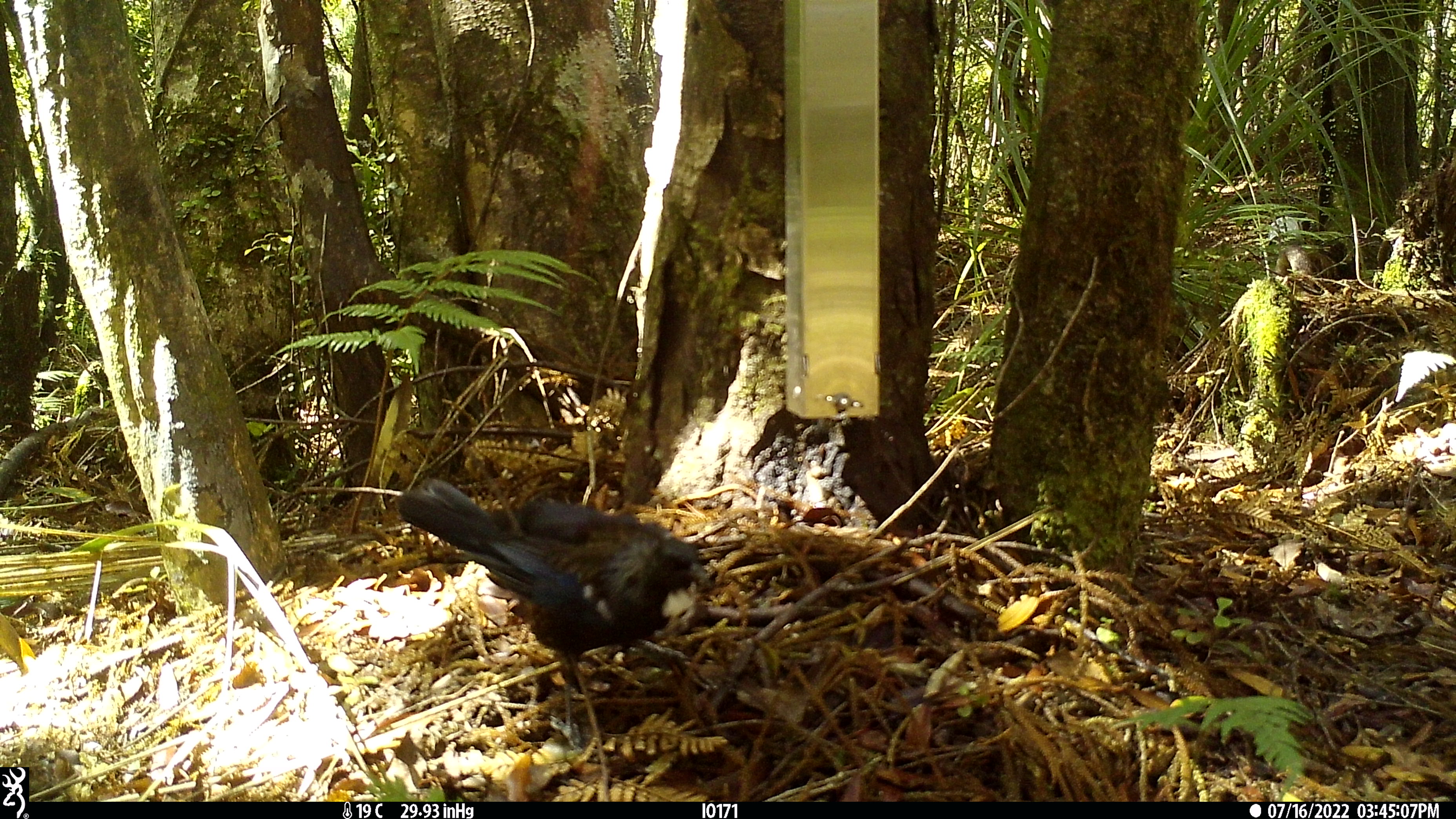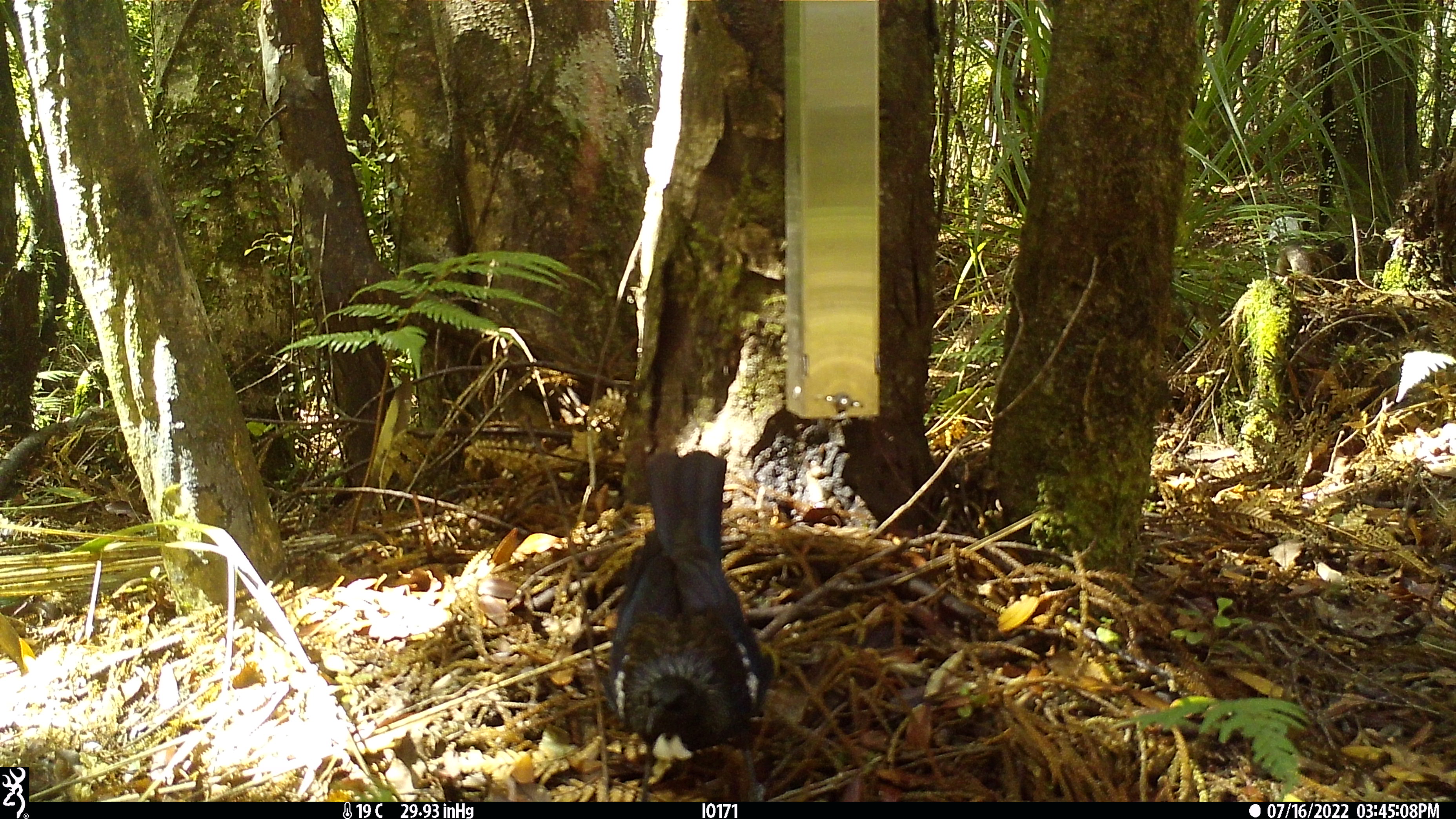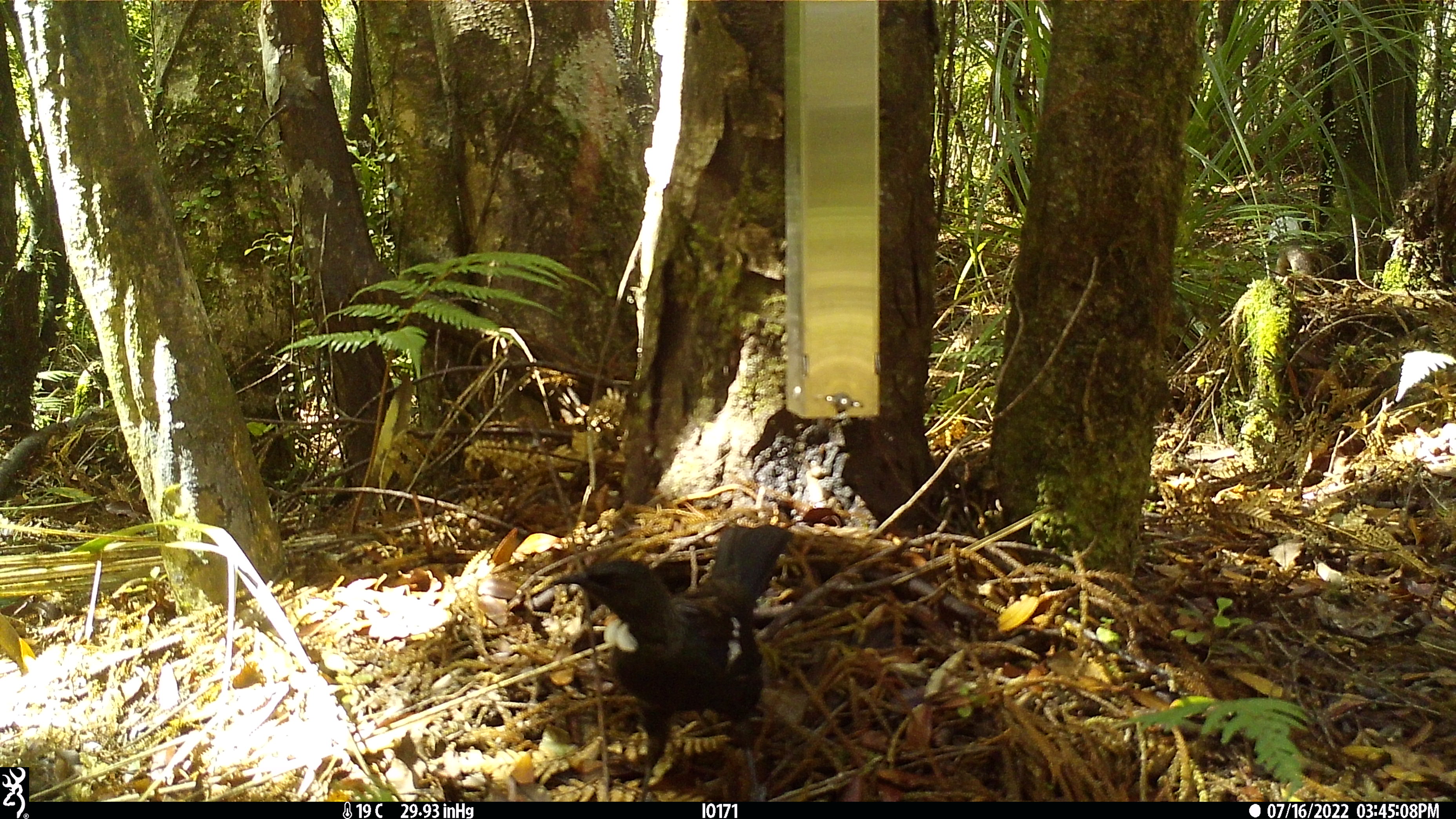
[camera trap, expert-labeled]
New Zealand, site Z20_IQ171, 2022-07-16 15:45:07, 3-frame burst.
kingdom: Animalia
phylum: Chordata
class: Aves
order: Passeriformes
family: Meliphagidae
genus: Prosthemadera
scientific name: Prosthemadera novaeseelandiae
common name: tui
Tui (Prosthemadera novaeseelandiae).